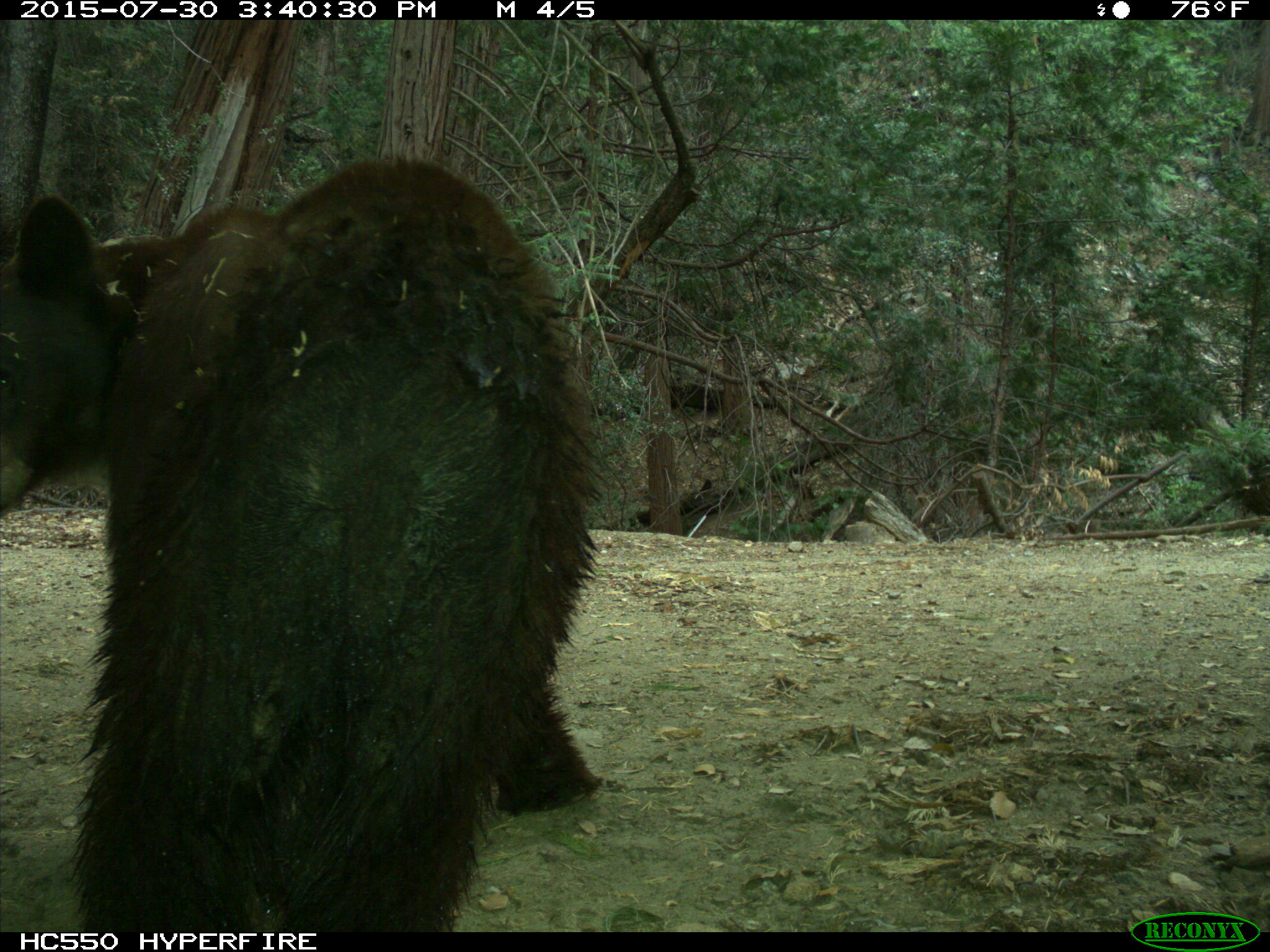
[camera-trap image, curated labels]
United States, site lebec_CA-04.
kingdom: Animalia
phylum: Chordata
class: Mammalia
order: Carnivora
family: Ursidae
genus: Ursus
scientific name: Ursus americanus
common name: american black bear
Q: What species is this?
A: Ursus americanus (american black bear).